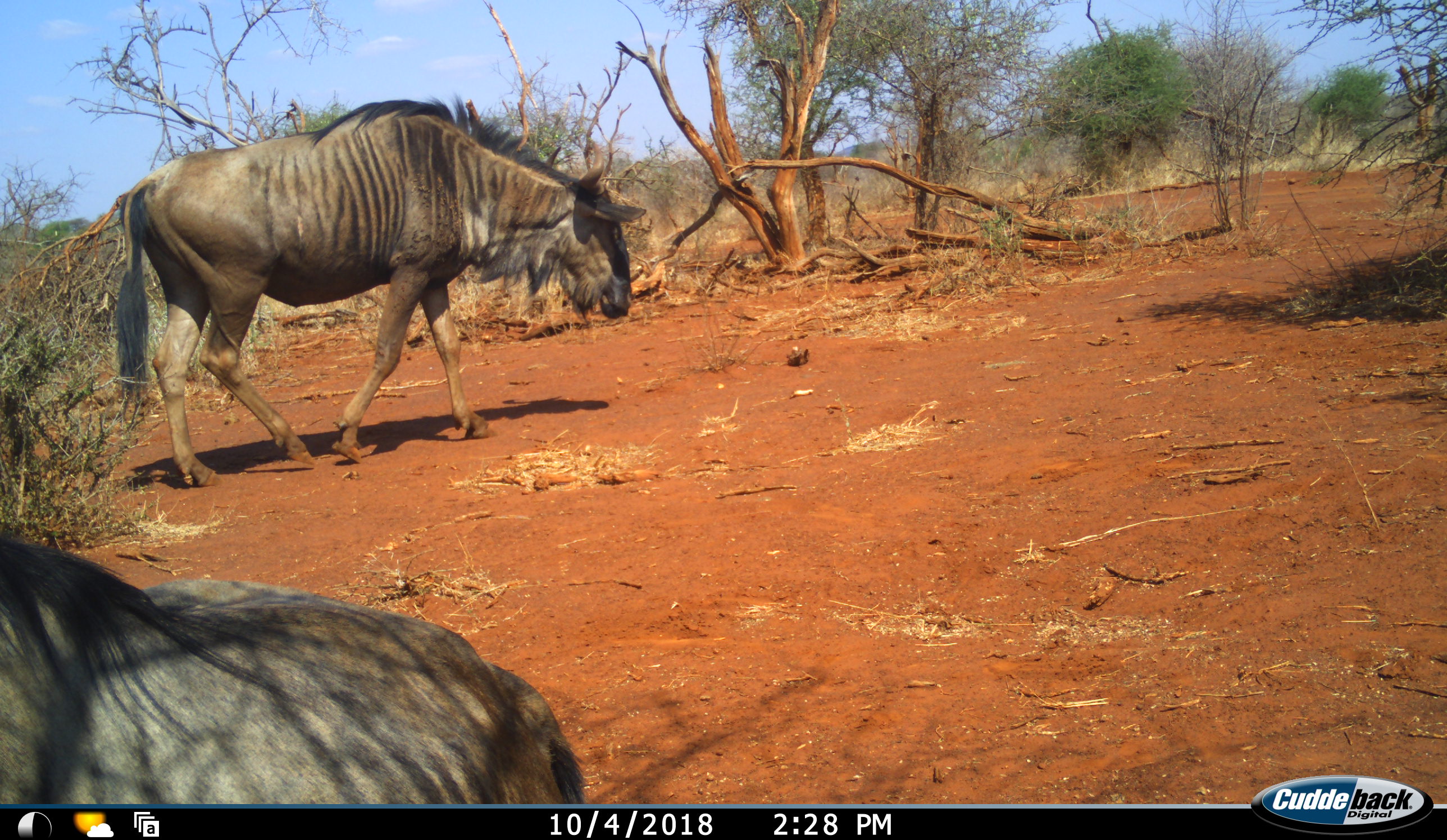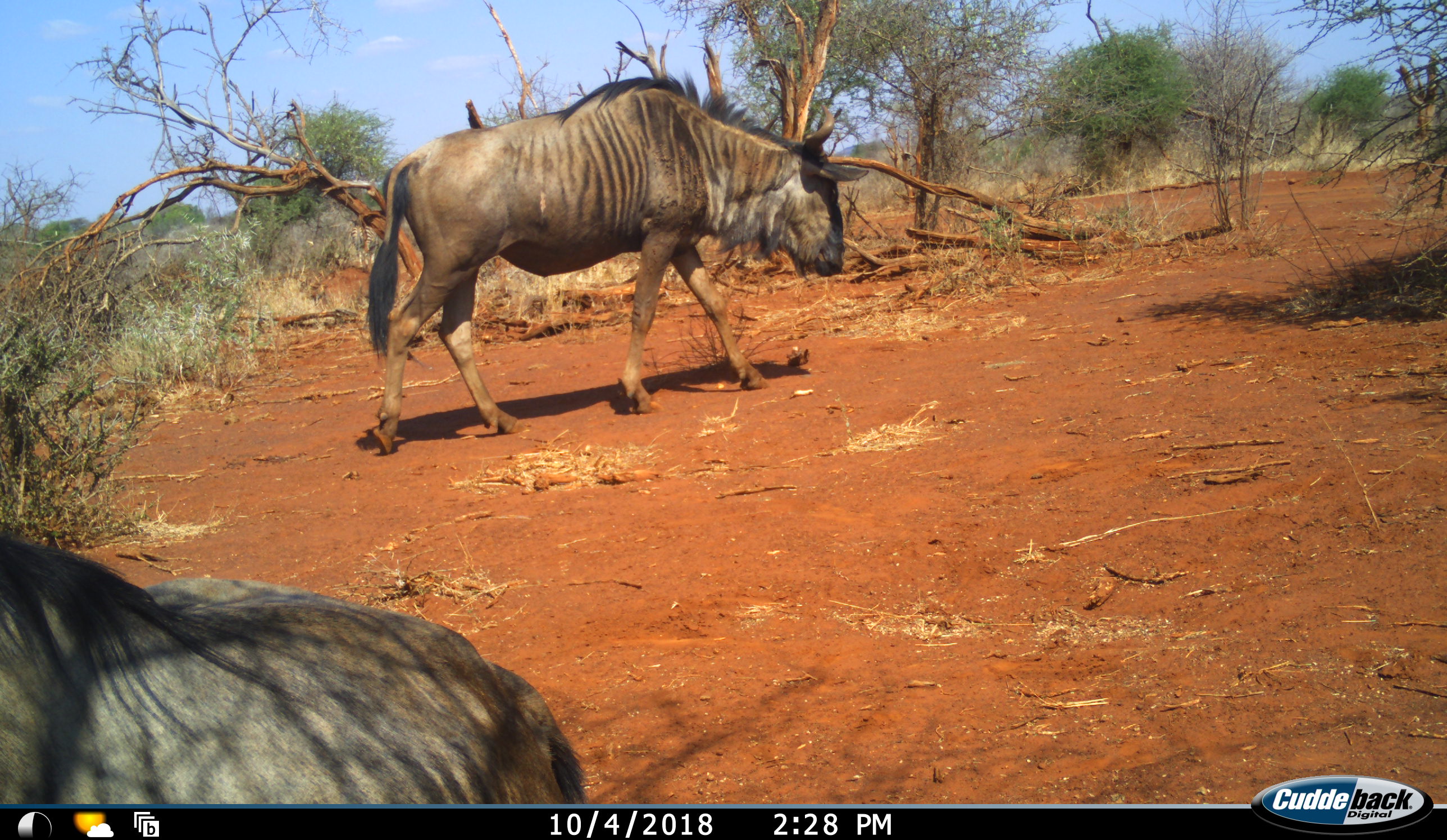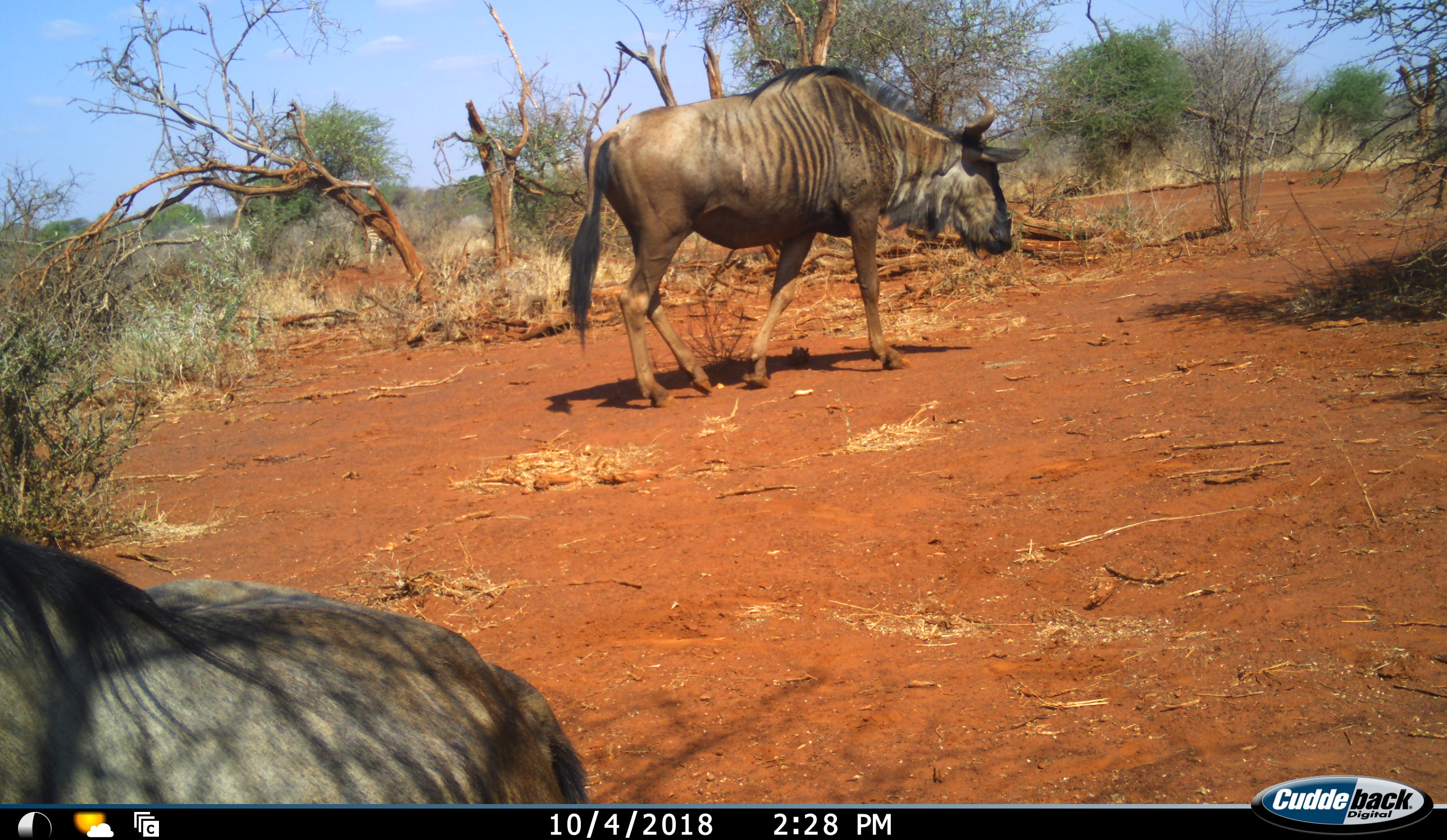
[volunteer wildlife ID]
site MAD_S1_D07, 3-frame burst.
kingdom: Animalia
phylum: Chordata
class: Mammalia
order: Artiodactyla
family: Bovidae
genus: Connochaetes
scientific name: Connochaetes taurinus taurinus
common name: blue wildebeest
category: wildebeestblue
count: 2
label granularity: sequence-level